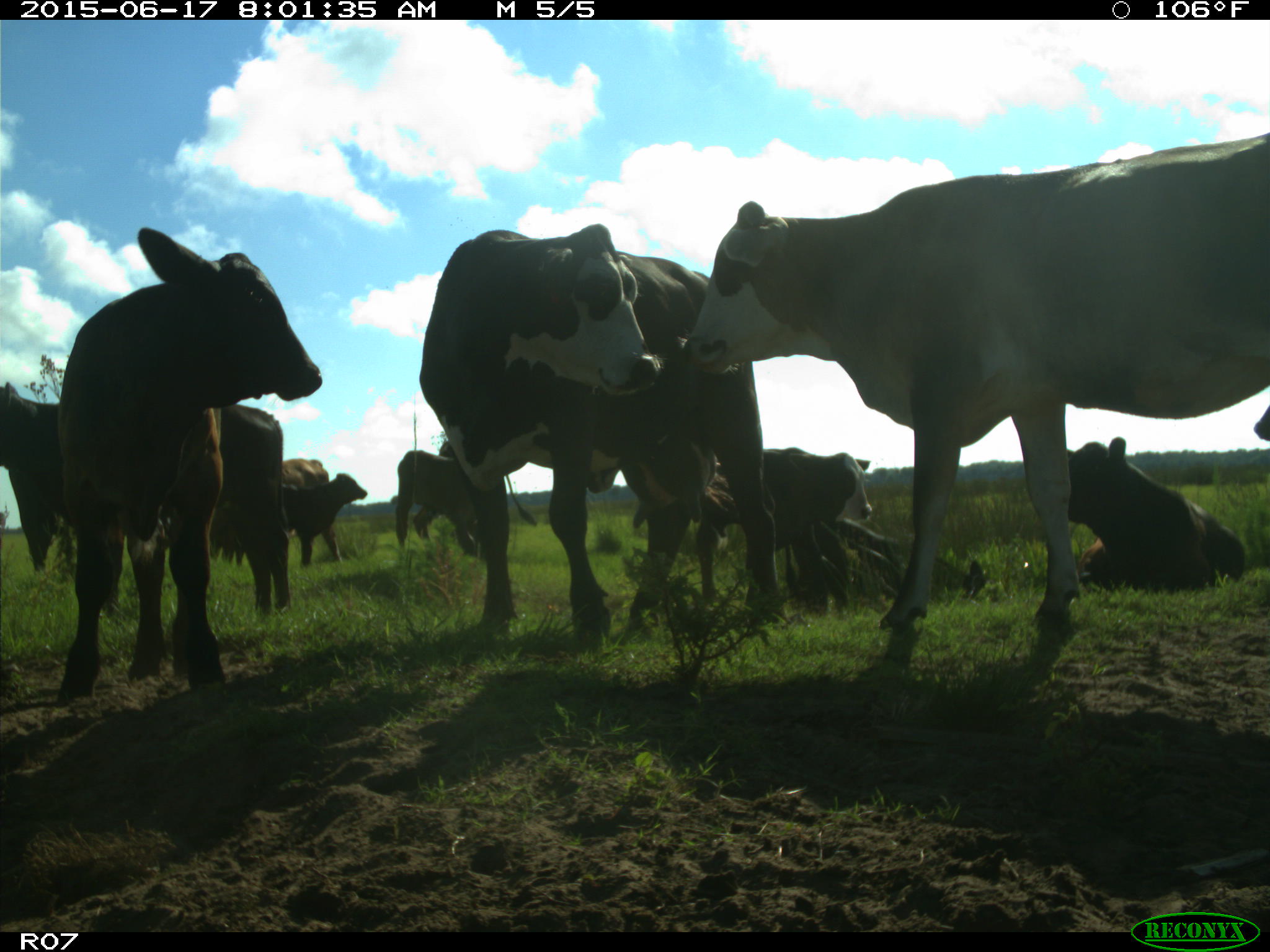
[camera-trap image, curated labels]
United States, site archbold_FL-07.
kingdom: Animalia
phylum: Chordata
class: Mammalia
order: Artiodactyla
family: Bovidae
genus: Bos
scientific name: Bos taurus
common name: domestic cow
Bos taurus (domestic cow).